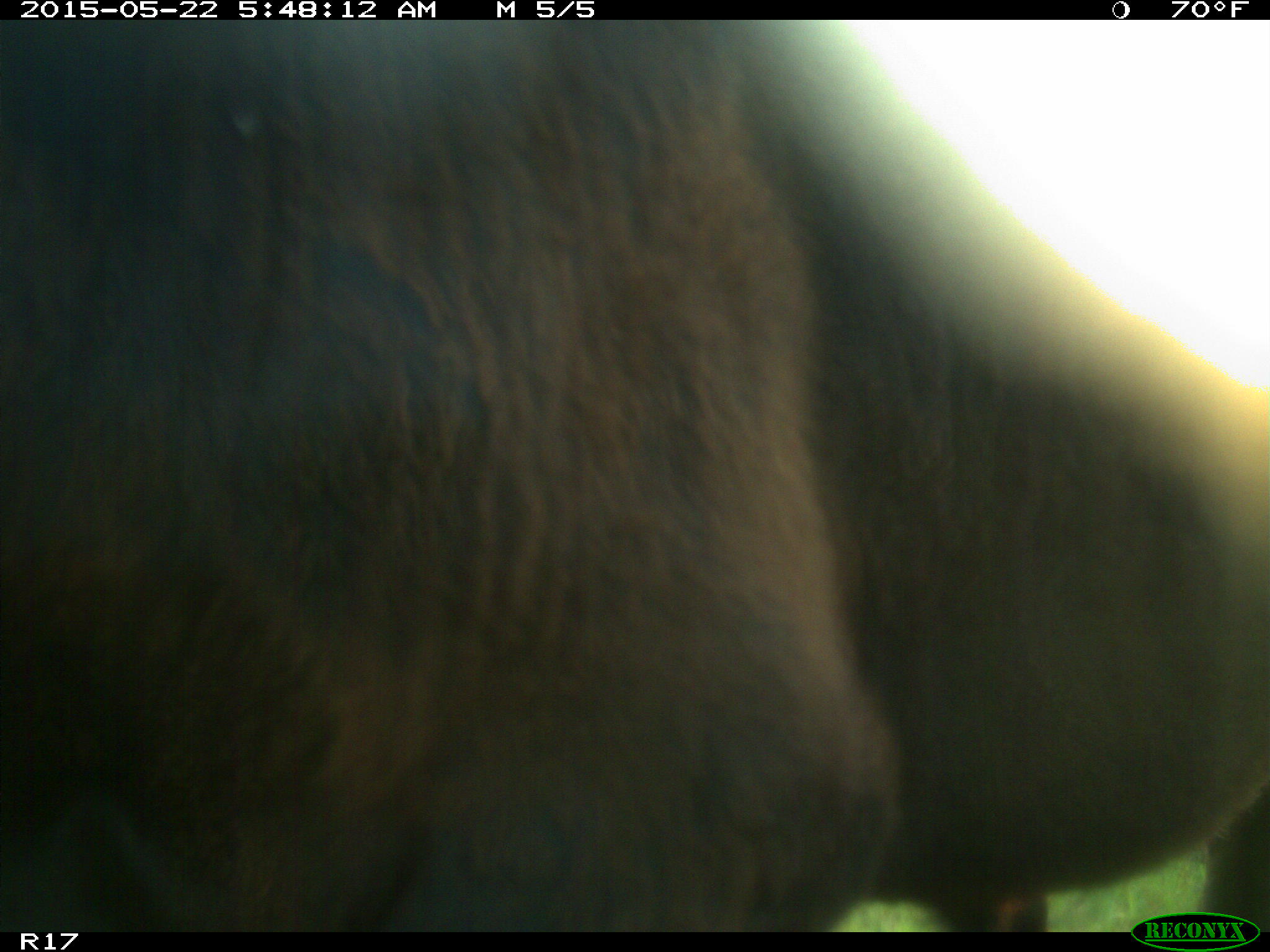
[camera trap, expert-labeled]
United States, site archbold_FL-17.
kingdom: Animalia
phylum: Chordata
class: Mammalia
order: Artiodactyla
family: Bovidae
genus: Bos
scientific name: Bos taurus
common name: domestic cow